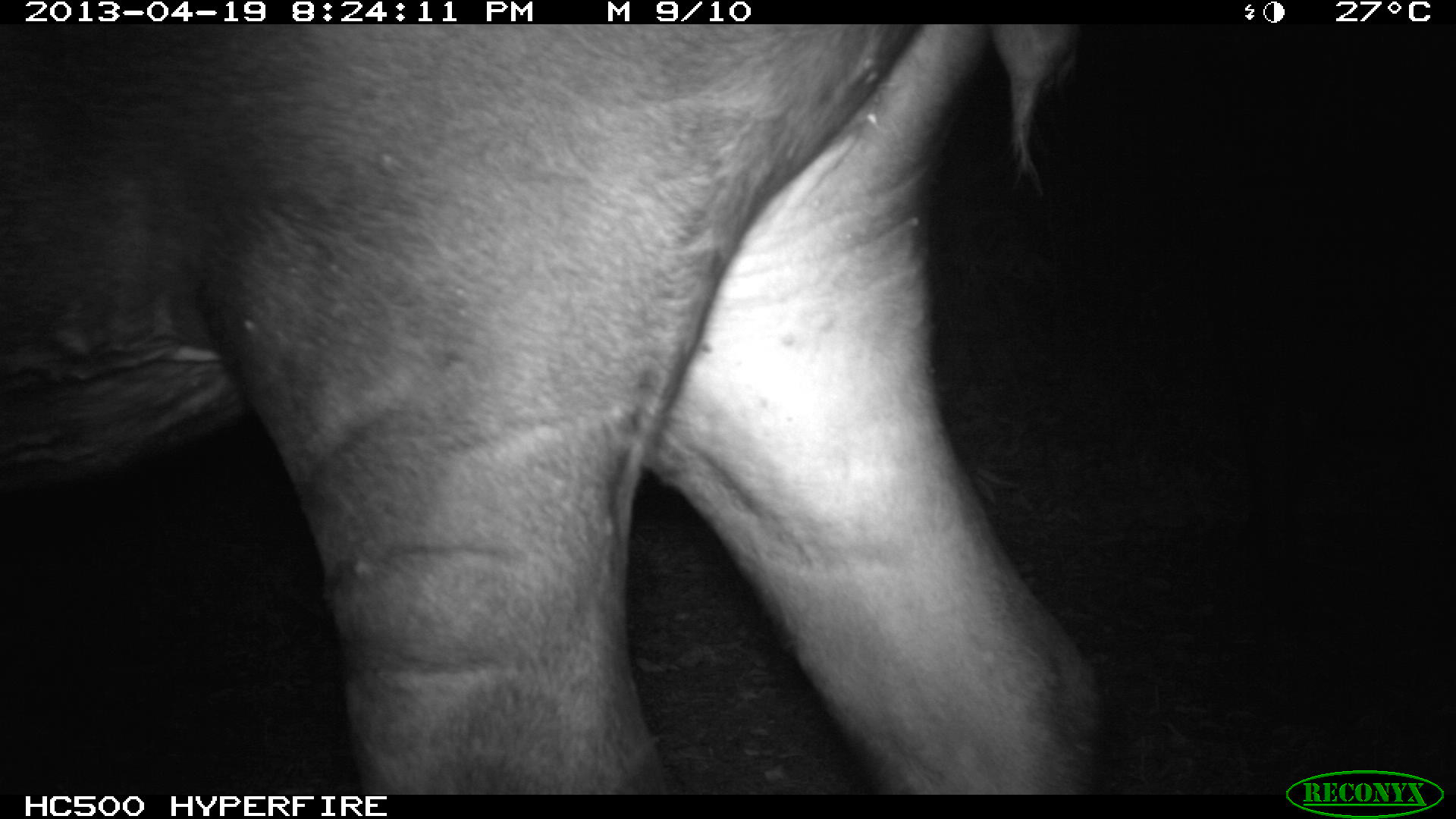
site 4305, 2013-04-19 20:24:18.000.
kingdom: Animalia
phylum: Chordata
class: Mammalia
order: Perissodactyla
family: Tapiridae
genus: Tapirus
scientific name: Tapirus bairdii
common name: baird's tapir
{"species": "Tapirus bairdii (baird's tapir)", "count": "2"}